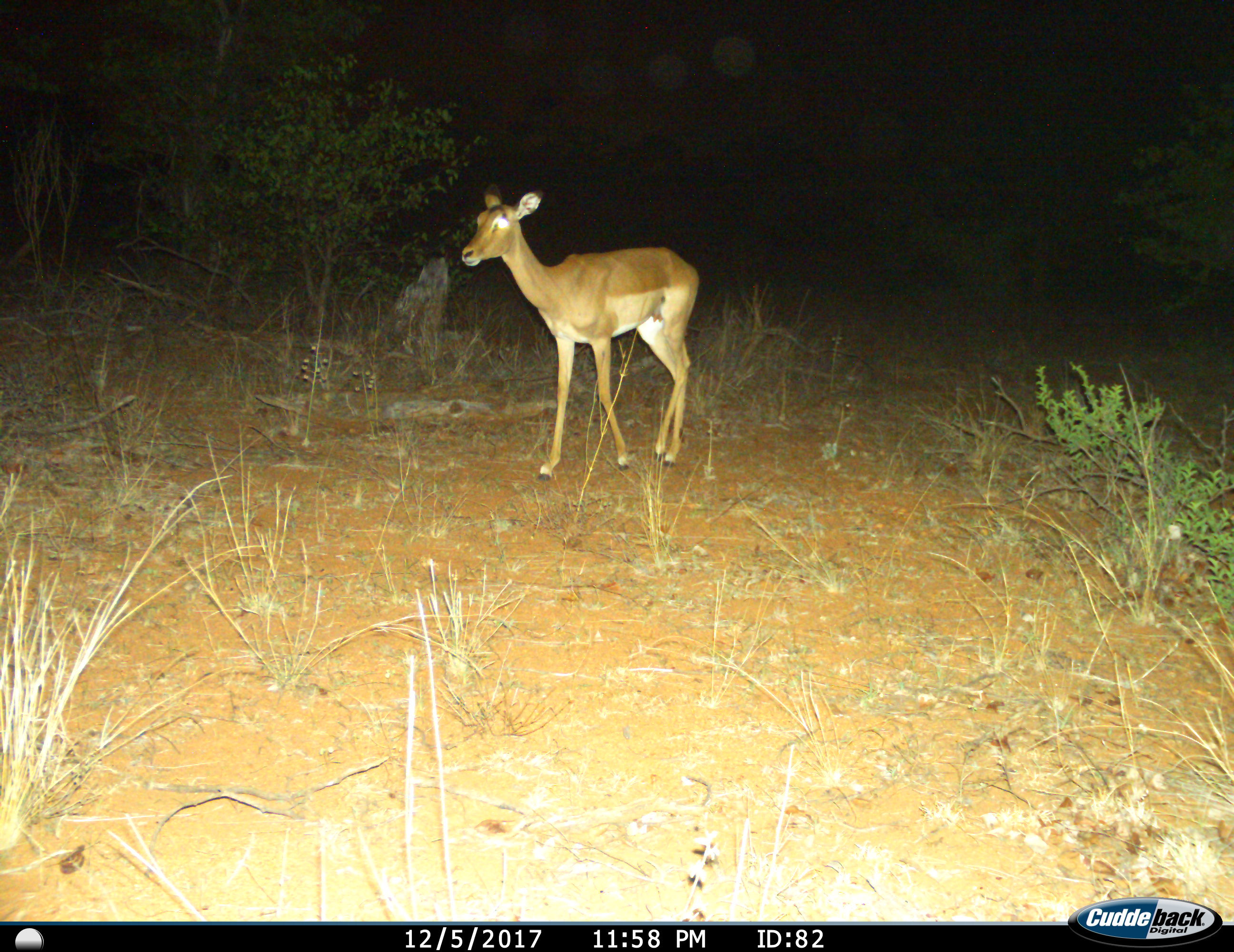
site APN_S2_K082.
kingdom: Animalia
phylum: Chordata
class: Mammalia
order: Artiodactyla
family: Bovidae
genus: Aepyceros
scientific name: Aepyceros melampus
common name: impala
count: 1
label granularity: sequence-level